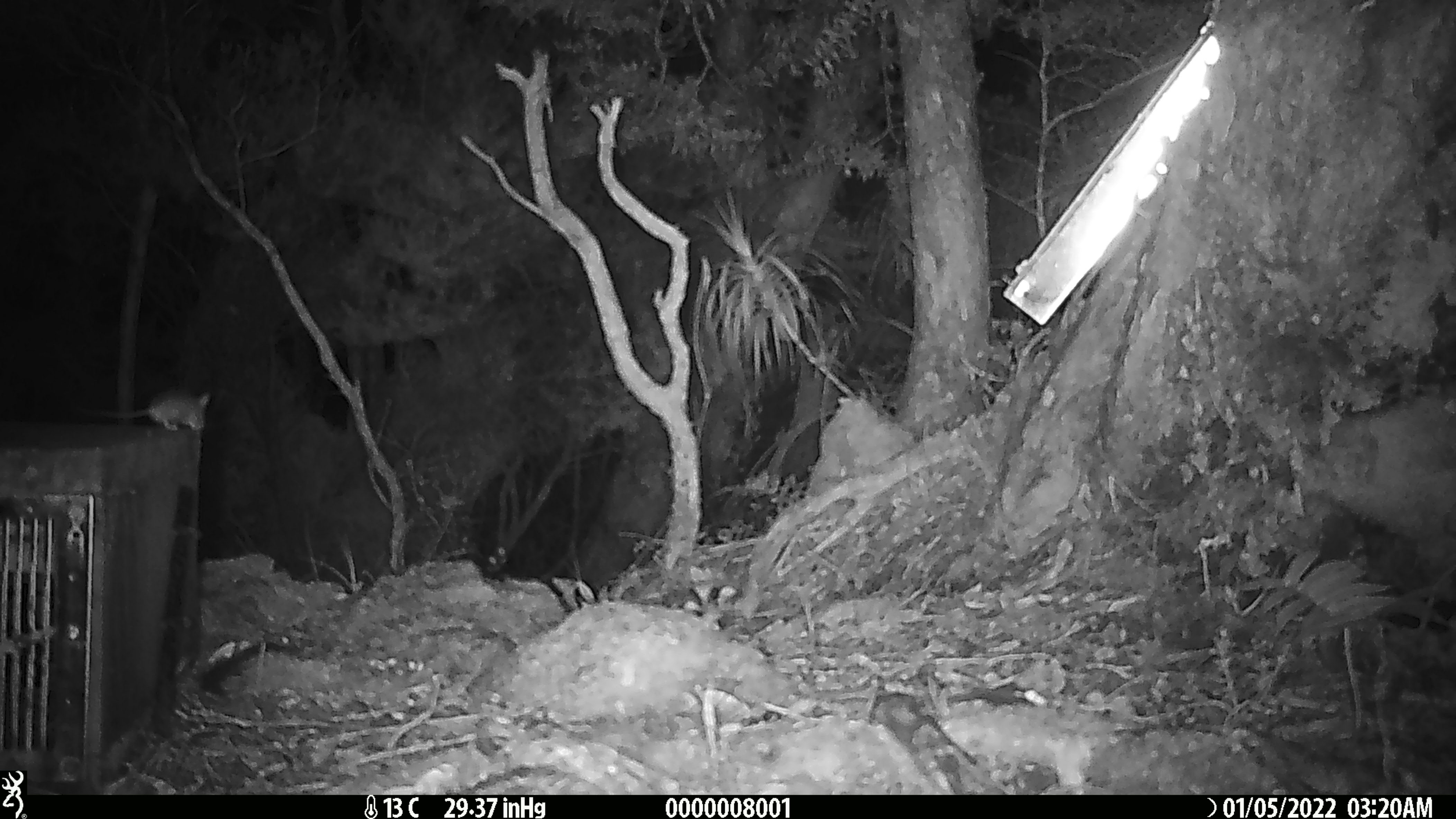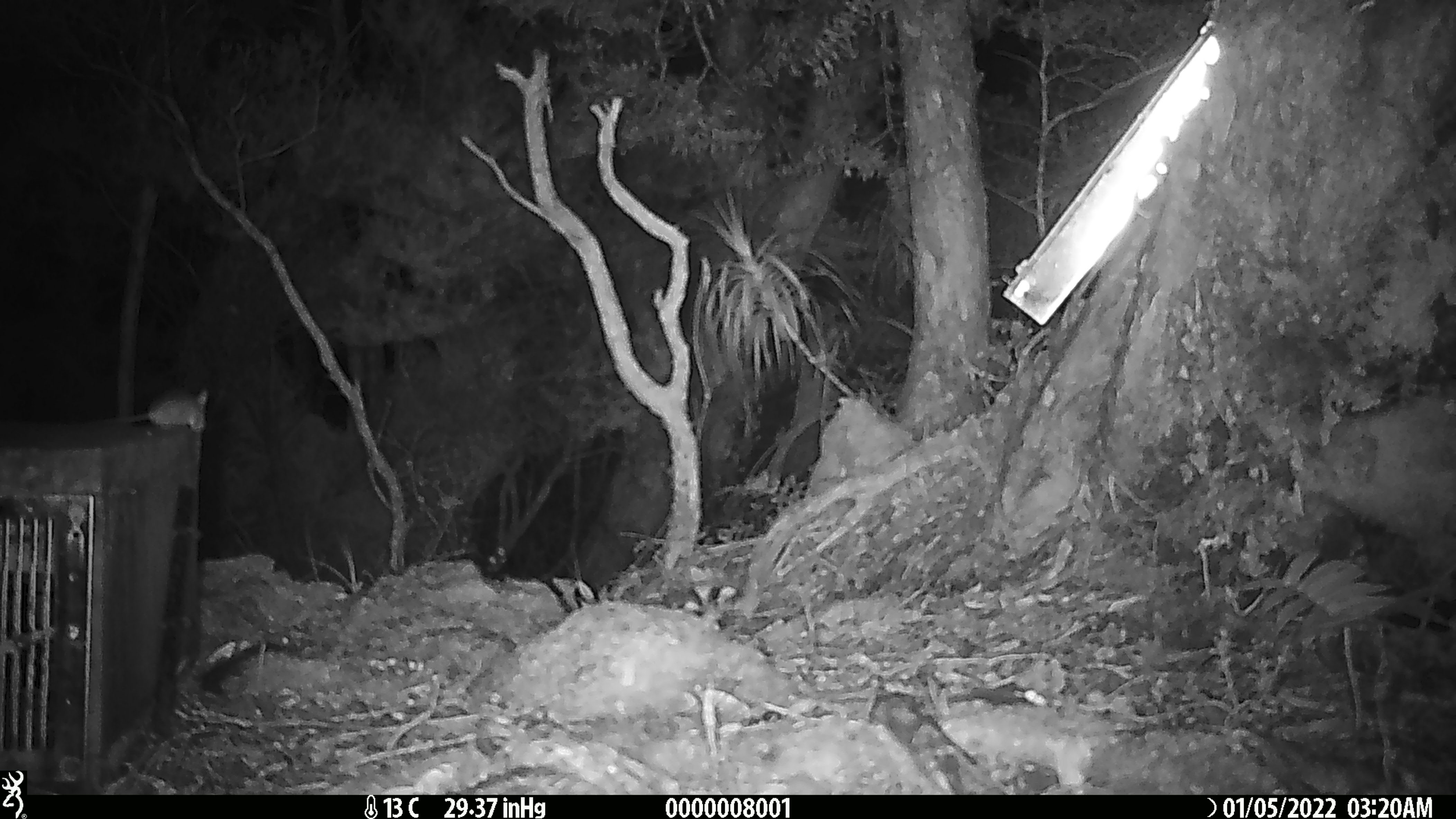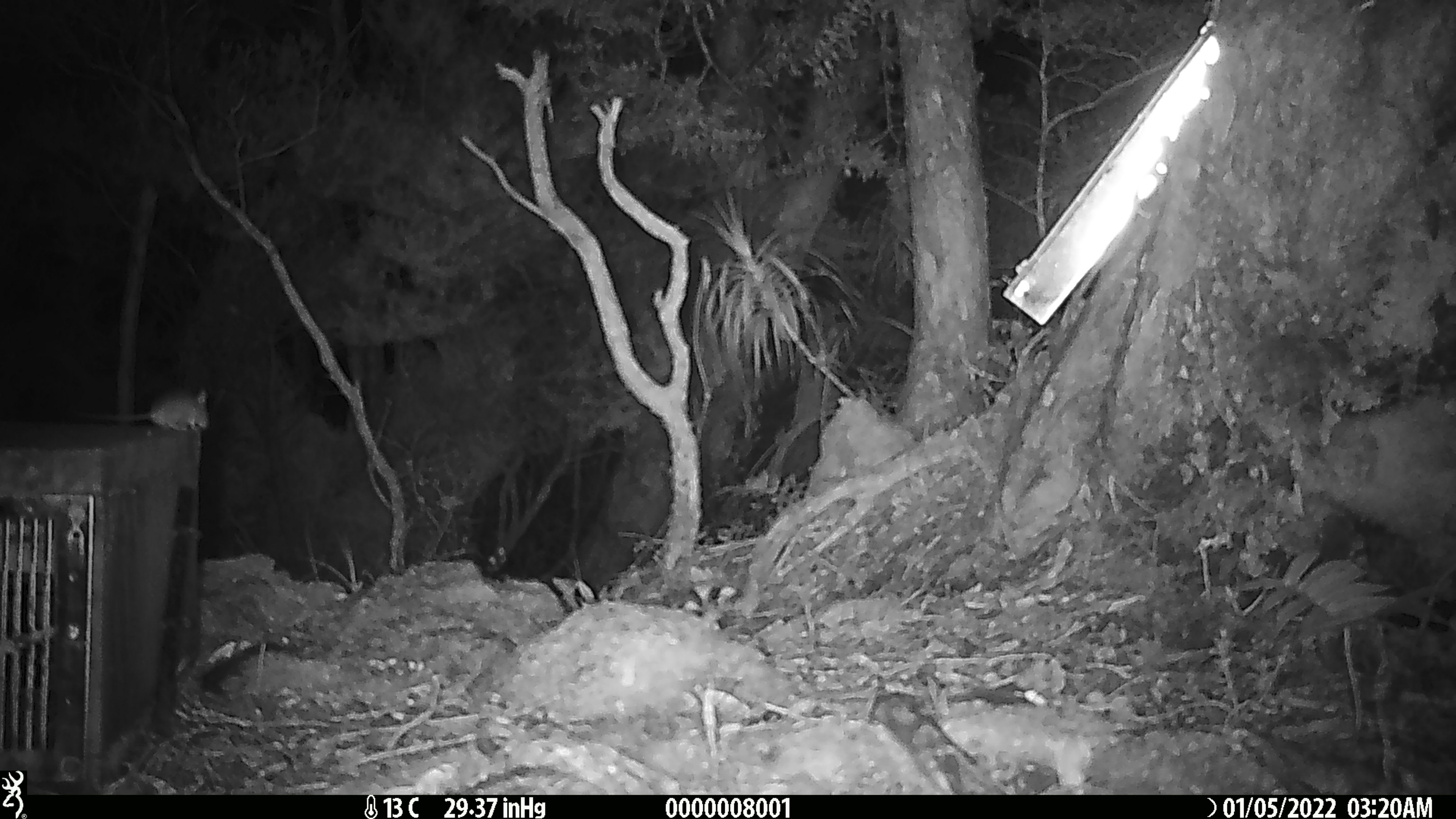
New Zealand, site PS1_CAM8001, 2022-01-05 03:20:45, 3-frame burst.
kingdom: Animalia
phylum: Chordata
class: Mammalia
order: Rodentia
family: Muridae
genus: Mus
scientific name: Mus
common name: mouse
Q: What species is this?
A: Mouse (Mus).